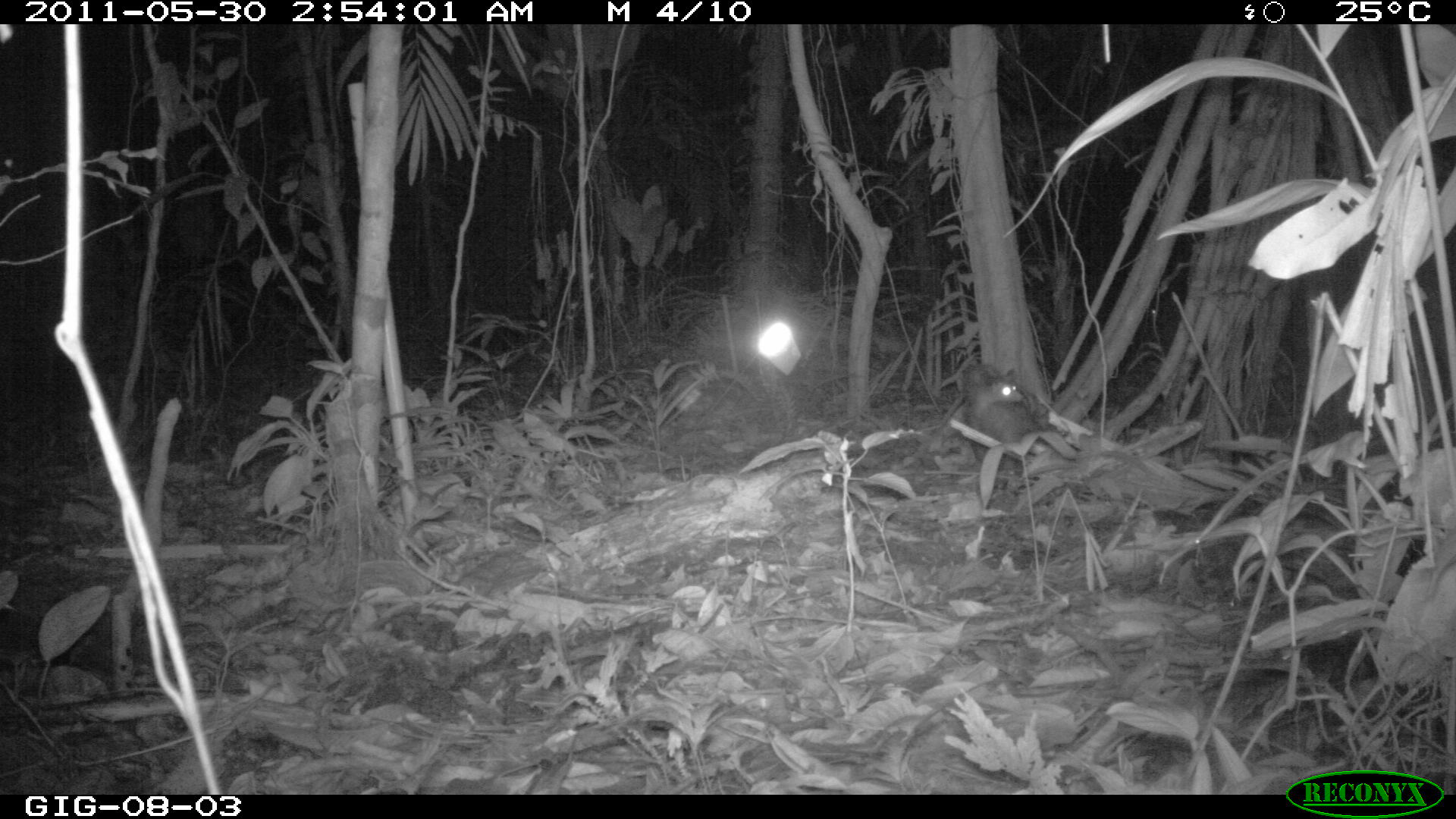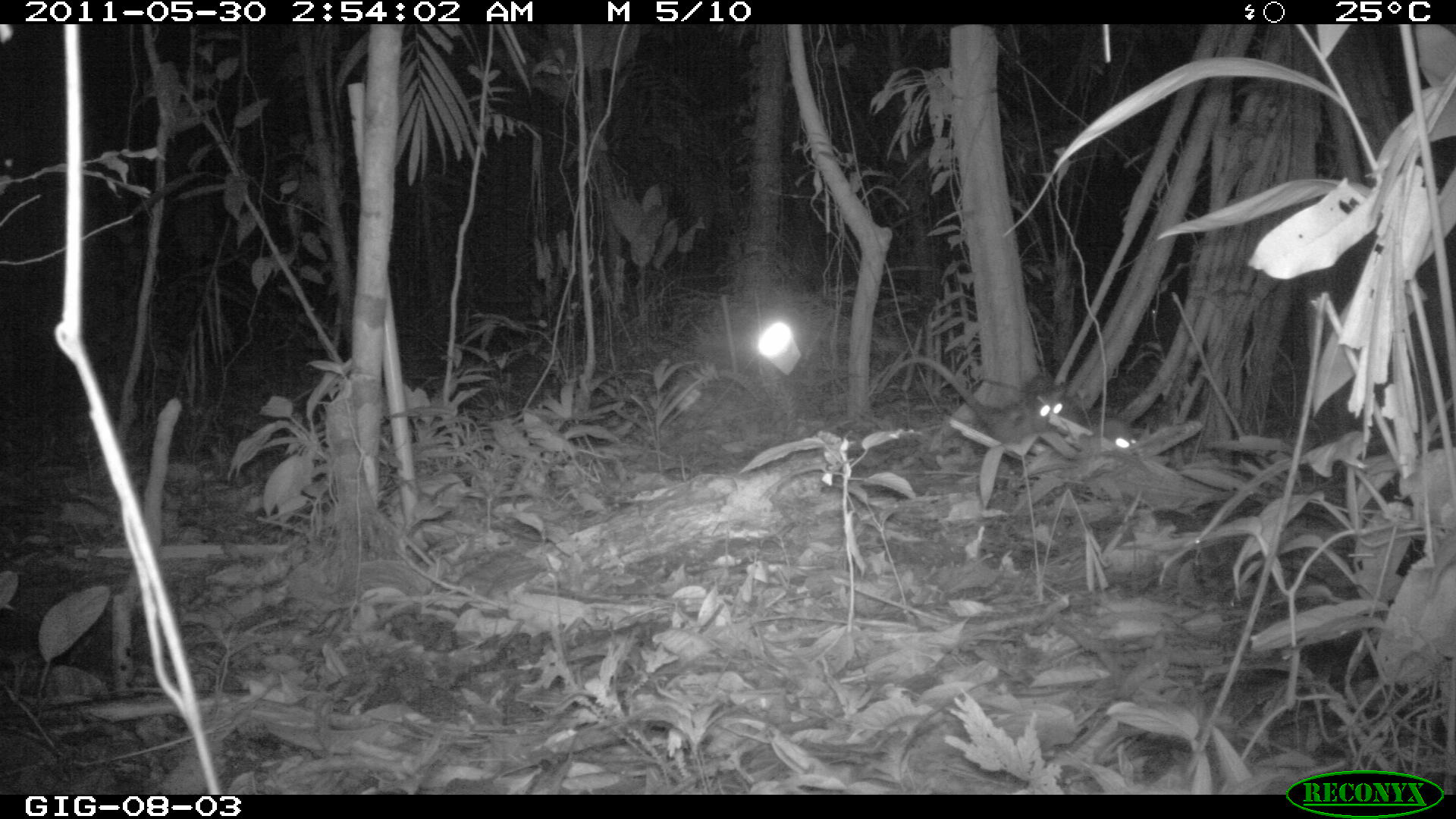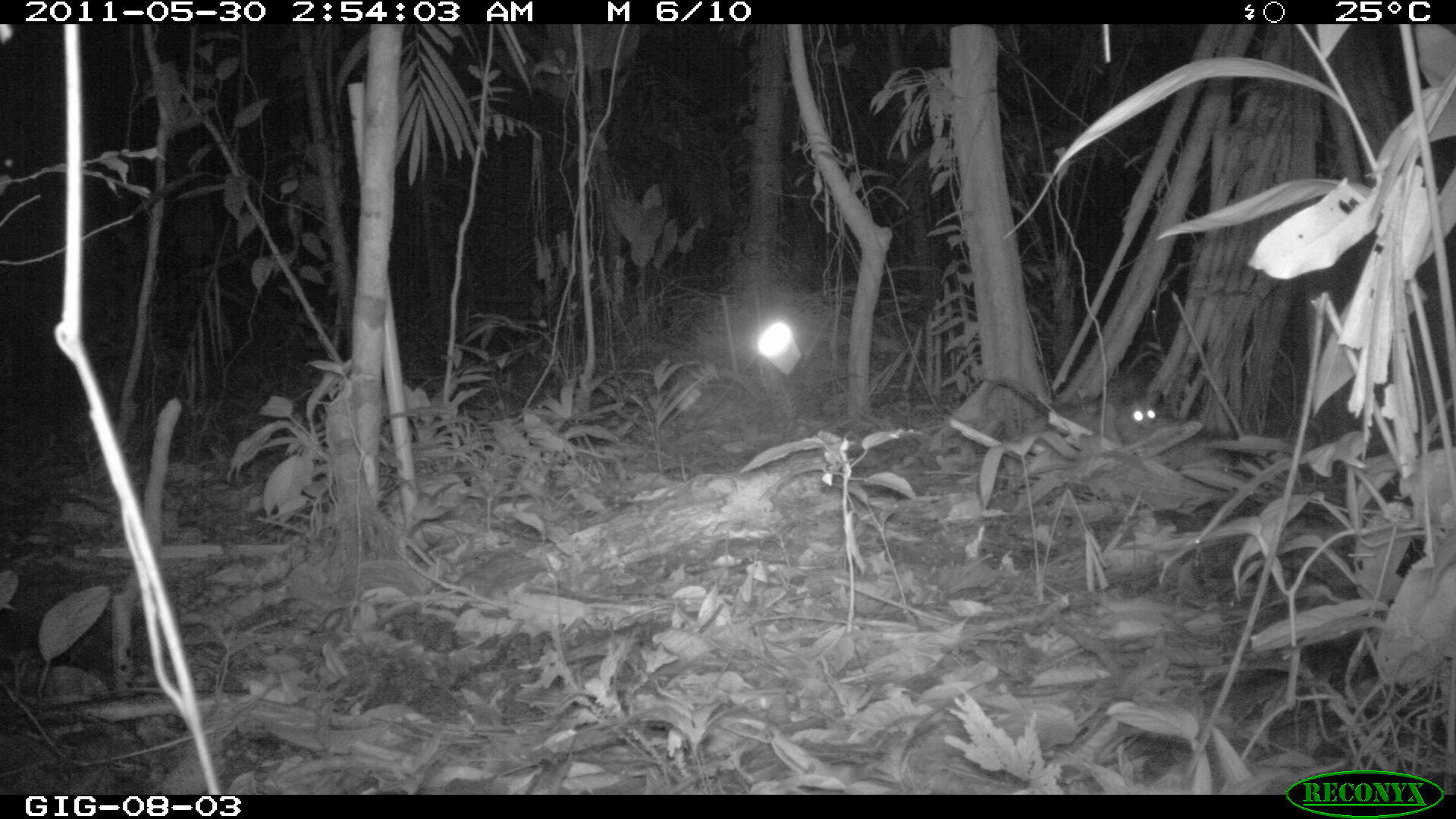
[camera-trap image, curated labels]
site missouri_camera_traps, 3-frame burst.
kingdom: Animalia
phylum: Chordata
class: Mammalia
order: Didelphimorphia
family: Didelphidae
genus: Didelphis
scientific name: Didelphis marsupialis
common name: common opossum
Common opossum (Didelphis marsupialis). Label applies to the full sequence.